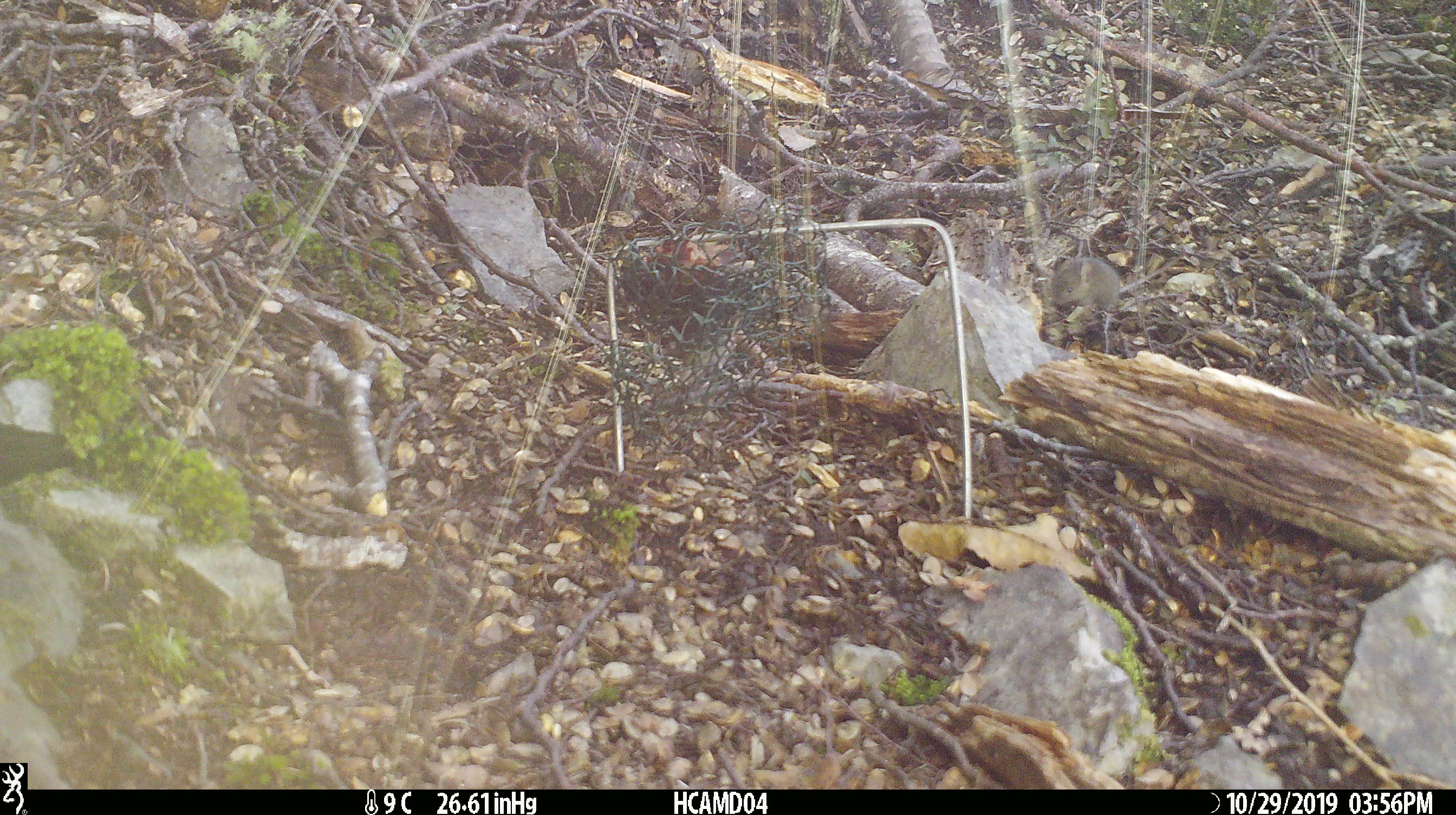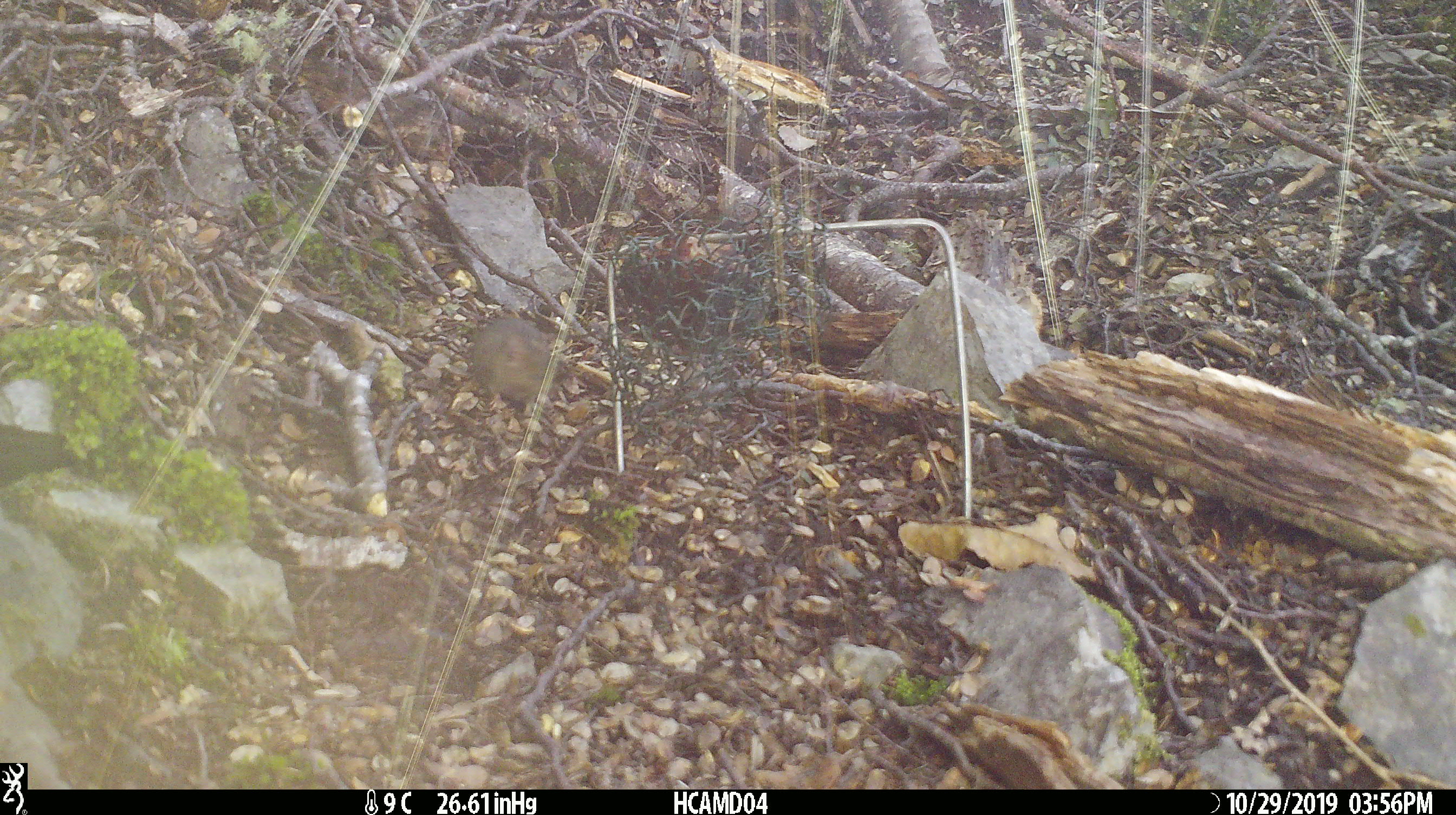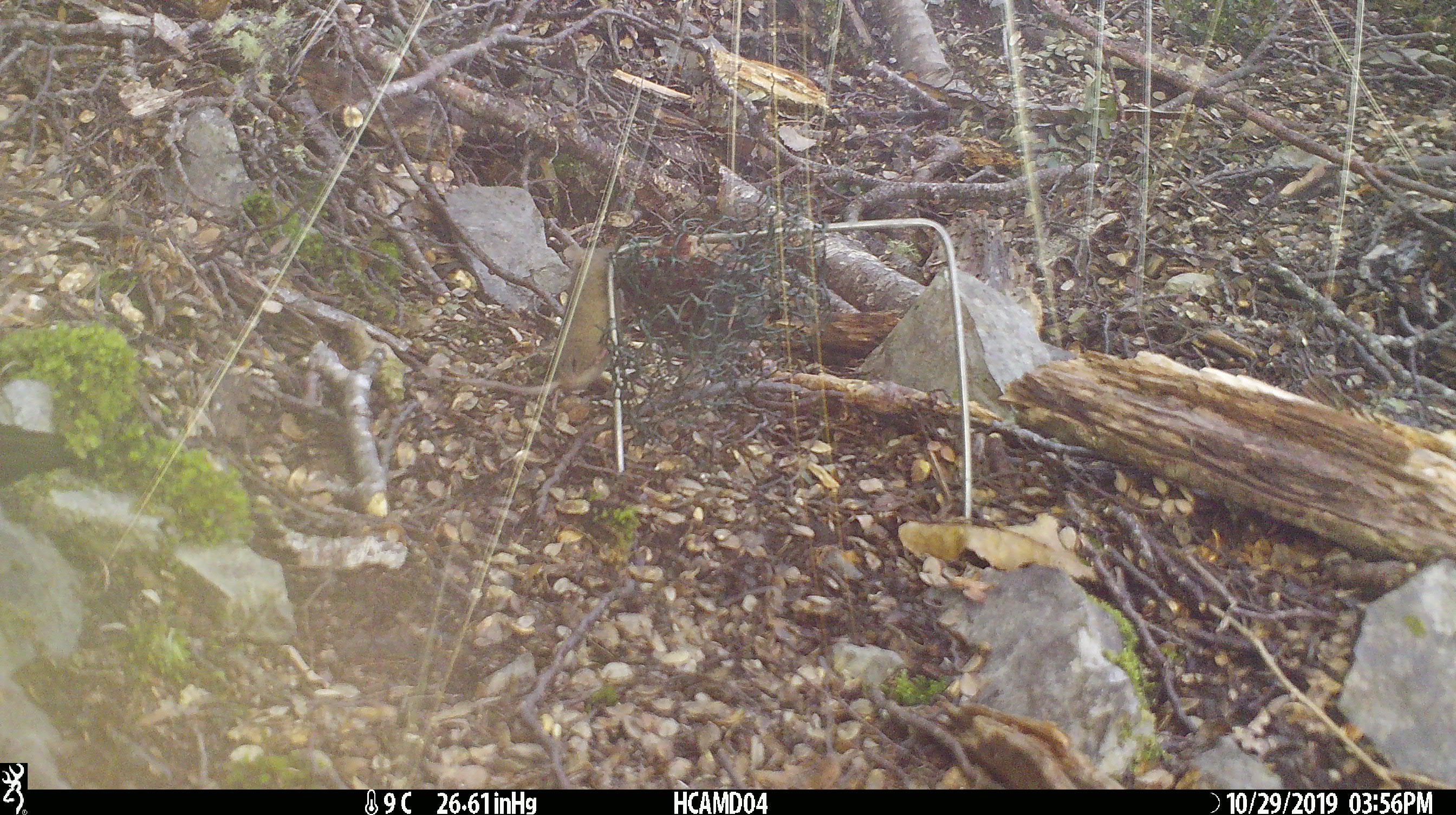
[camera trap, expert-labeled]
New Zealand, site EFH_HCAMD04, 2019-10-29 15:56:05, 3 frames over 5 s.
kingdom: Animalia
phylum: Chordata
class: Mammalia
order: Rodentia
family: Muridae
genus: Mus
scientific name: Mus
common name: mouse